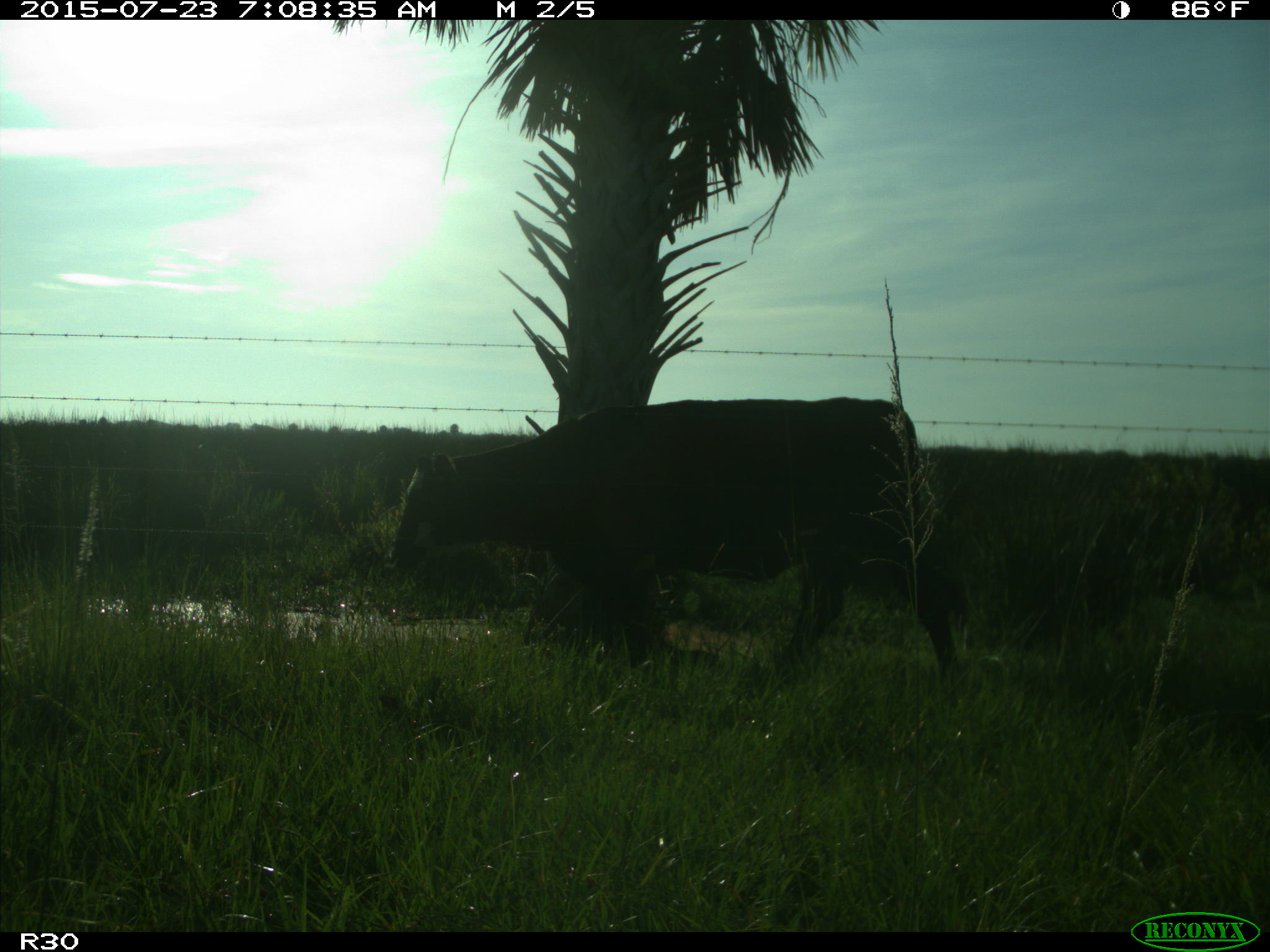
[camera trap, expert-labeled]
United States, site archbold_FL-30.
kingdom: Animalia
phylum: Chordata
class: Mammalia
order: Artiodactyla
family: Bovidae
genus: Bos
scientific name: Bos taurus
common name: domestic cow